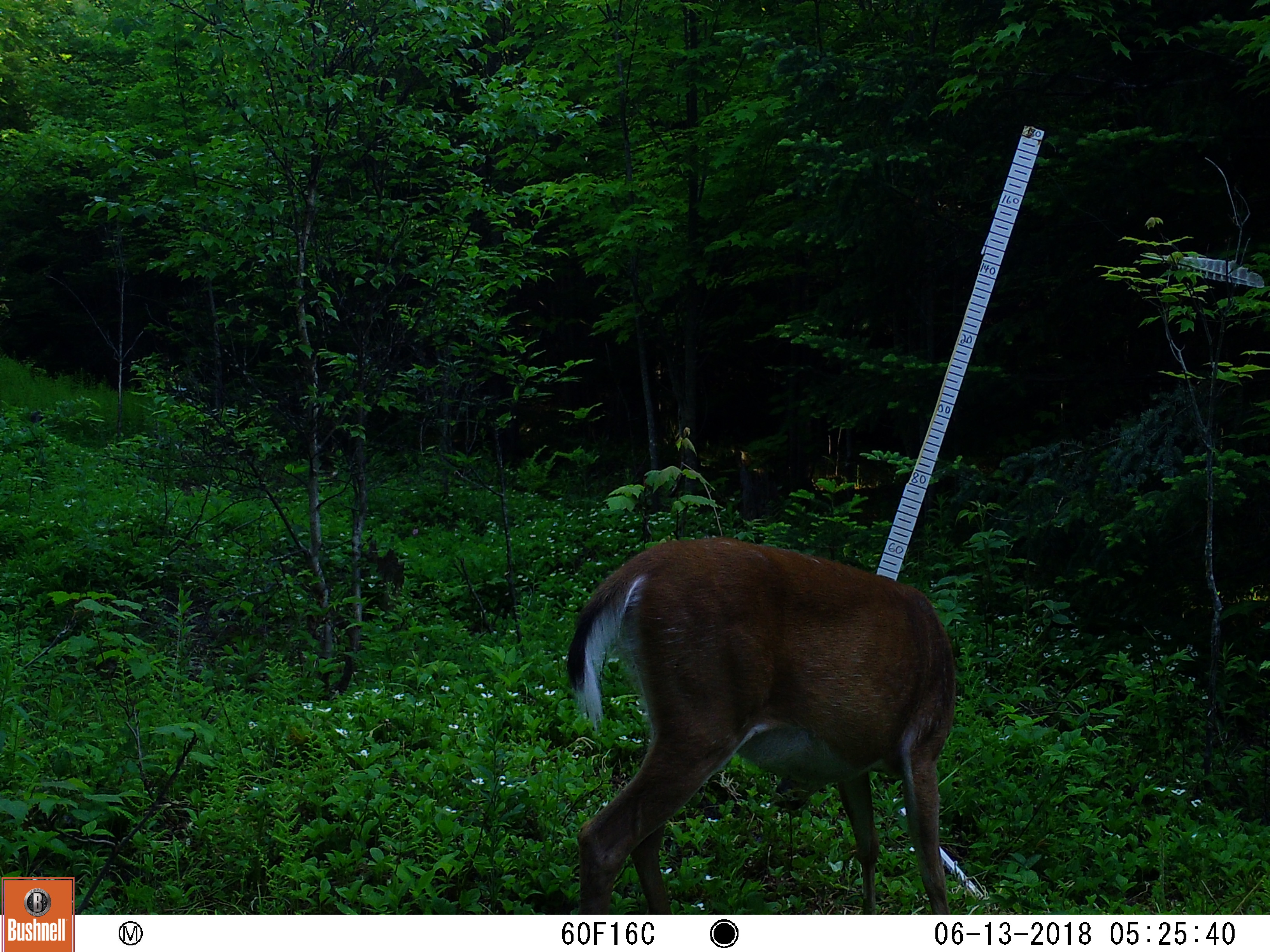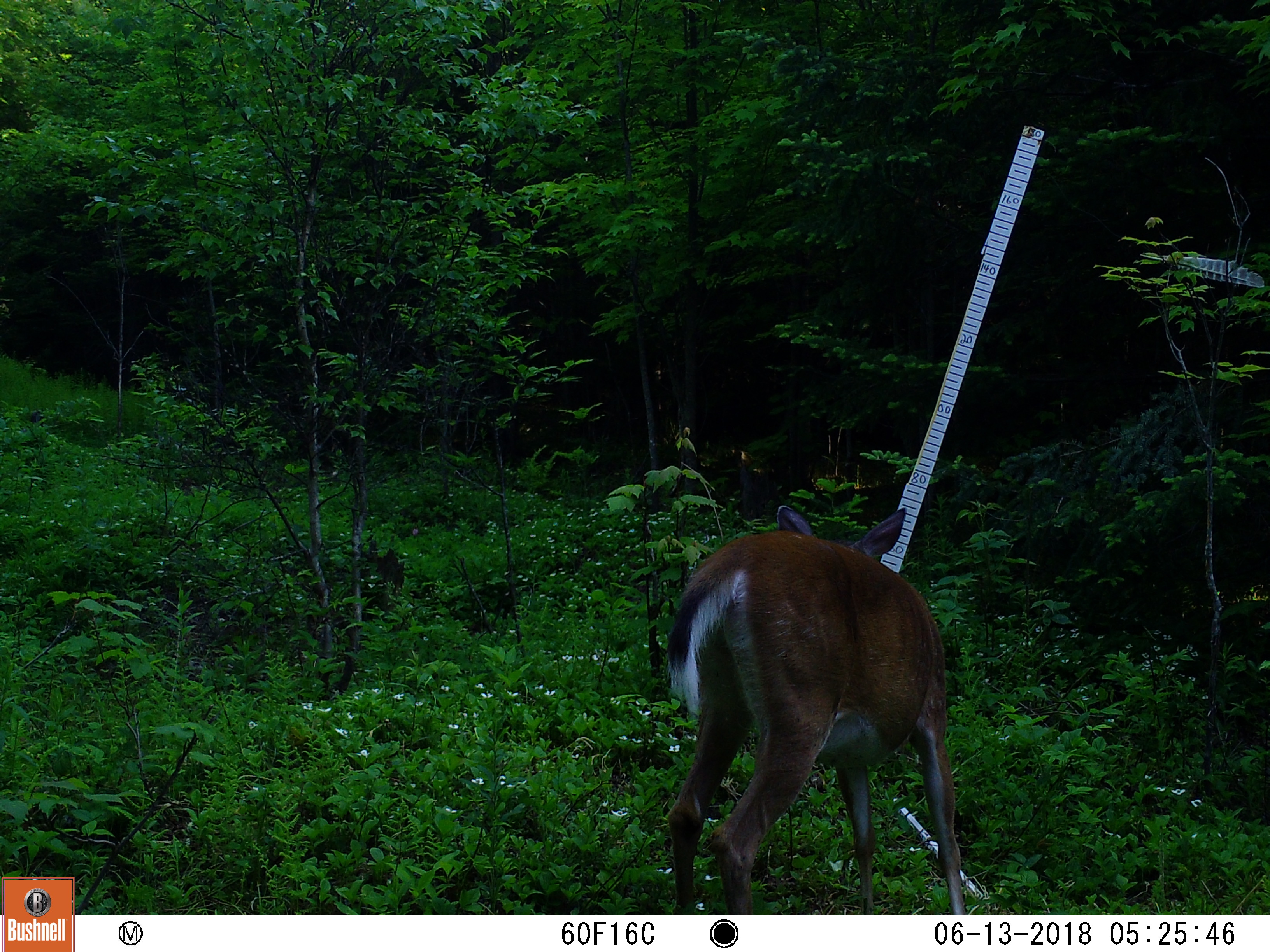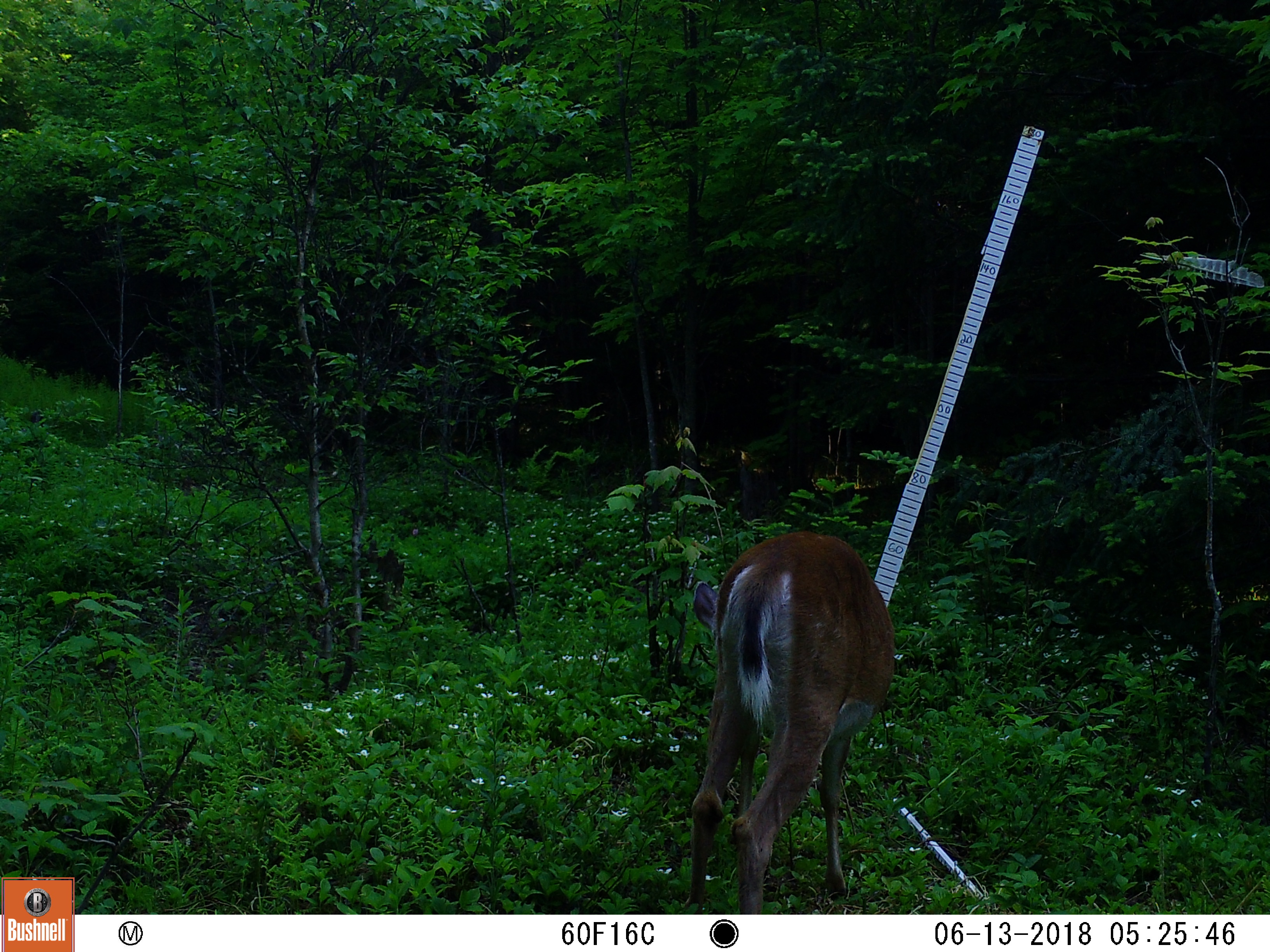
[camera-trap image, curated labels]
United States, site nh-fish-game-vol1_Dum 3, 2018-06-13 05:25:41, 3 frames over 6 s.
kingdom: Animalia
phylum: Chordata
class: Mammalia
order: Artiodactyla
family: Cervidae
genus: Odocoileus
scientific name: Odocoileus virginianus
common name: white-tailed deer